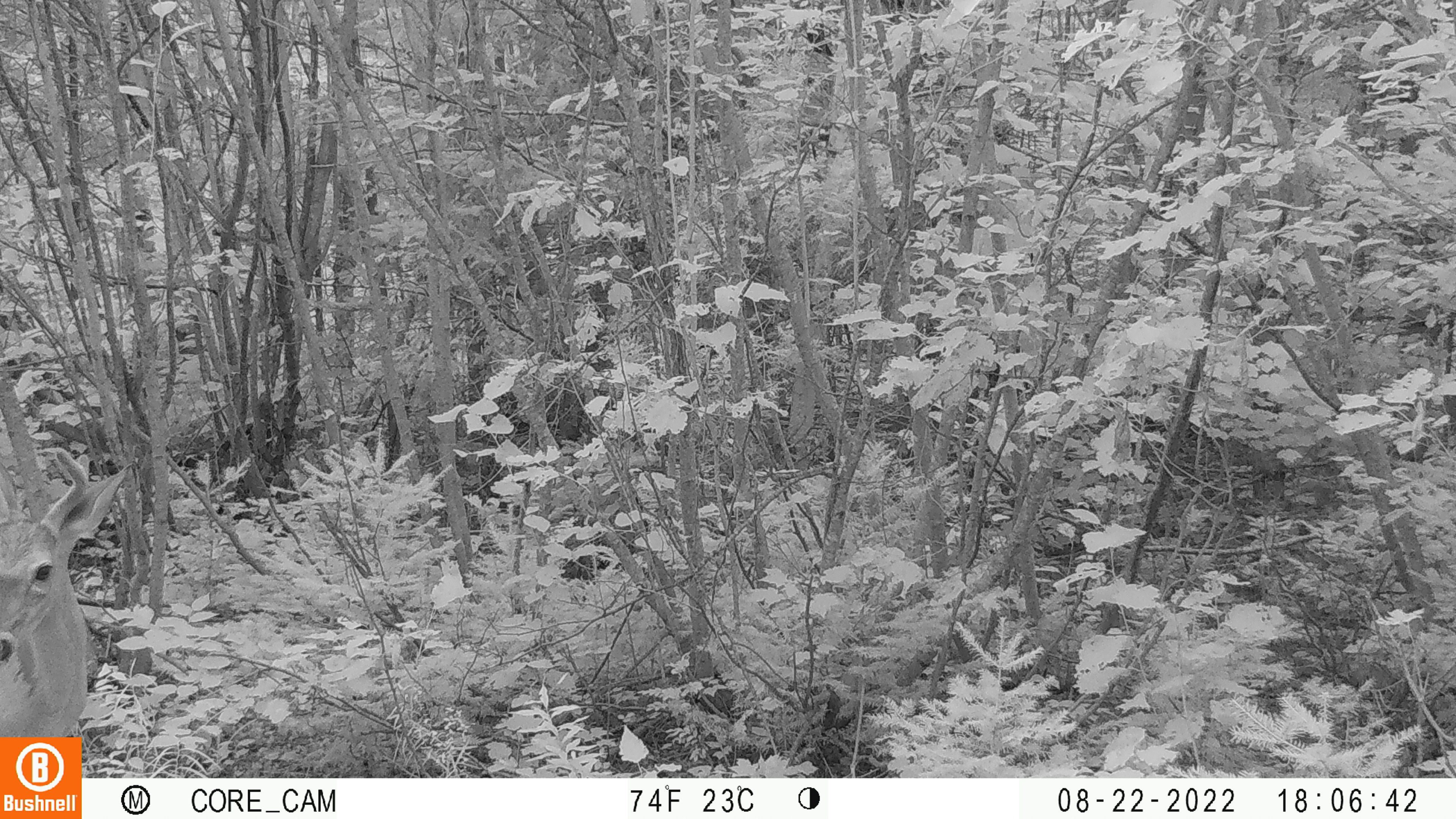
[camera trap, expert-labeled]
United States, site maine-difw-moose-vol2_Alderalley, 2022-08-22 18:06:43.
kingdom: Animalia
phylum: Chordata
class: Mammalia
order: Artiodactyla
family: Cervidae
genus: Odocoileus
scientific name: Odocoileus virginianus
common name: white-tailed deer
White-tailed deer (Odocoileus virginianus).